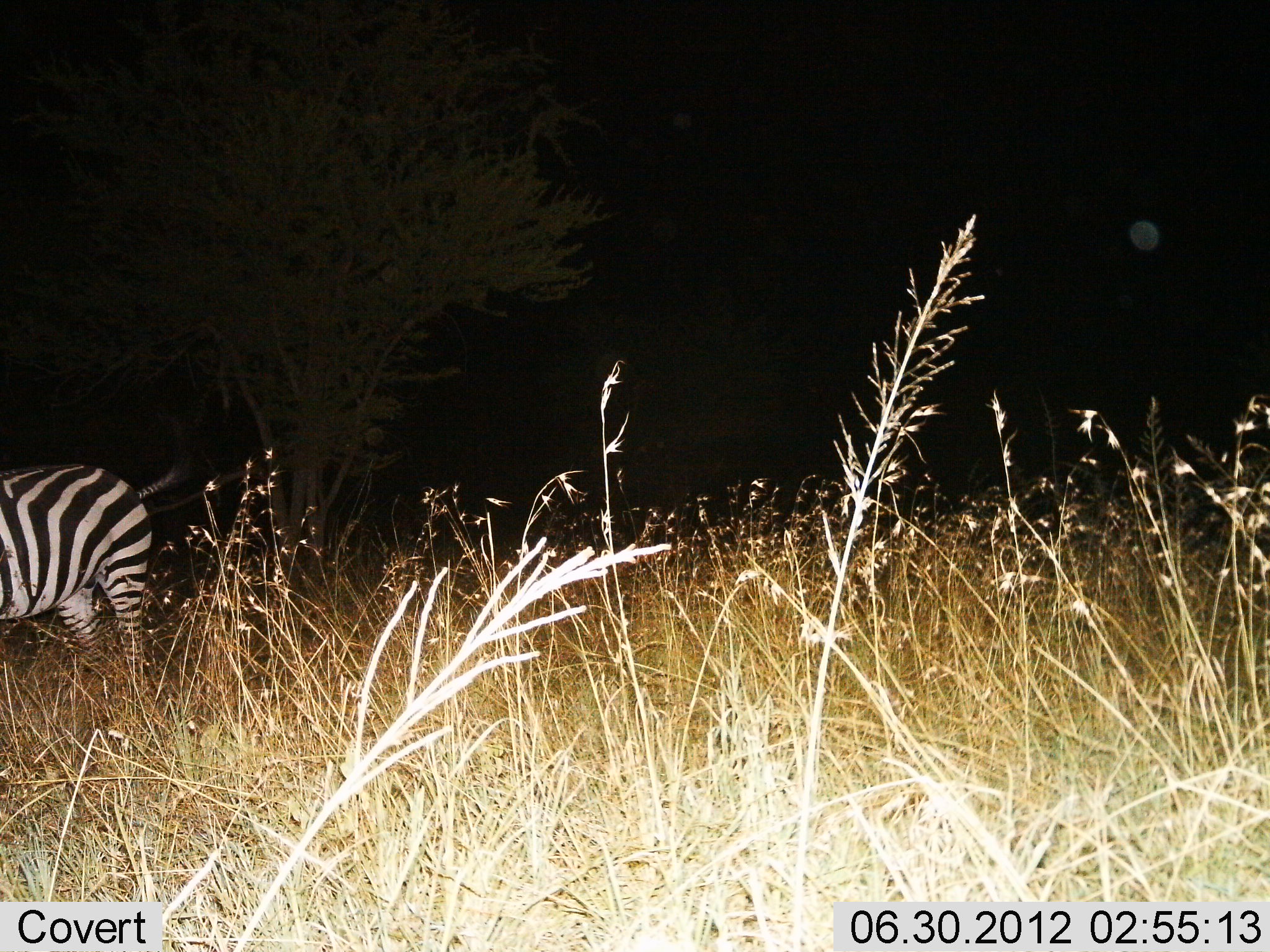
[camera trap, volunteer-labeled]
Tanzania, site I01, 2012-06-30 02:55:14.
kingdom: Animalia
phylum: Chordata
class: Mammalia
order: Perissodactyla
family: Equidae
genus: Equus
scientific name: Equus quagga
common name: plains zebra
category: zebra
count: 1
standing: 80%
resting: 0%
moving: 20%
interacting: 0%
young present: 0%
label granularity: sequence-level